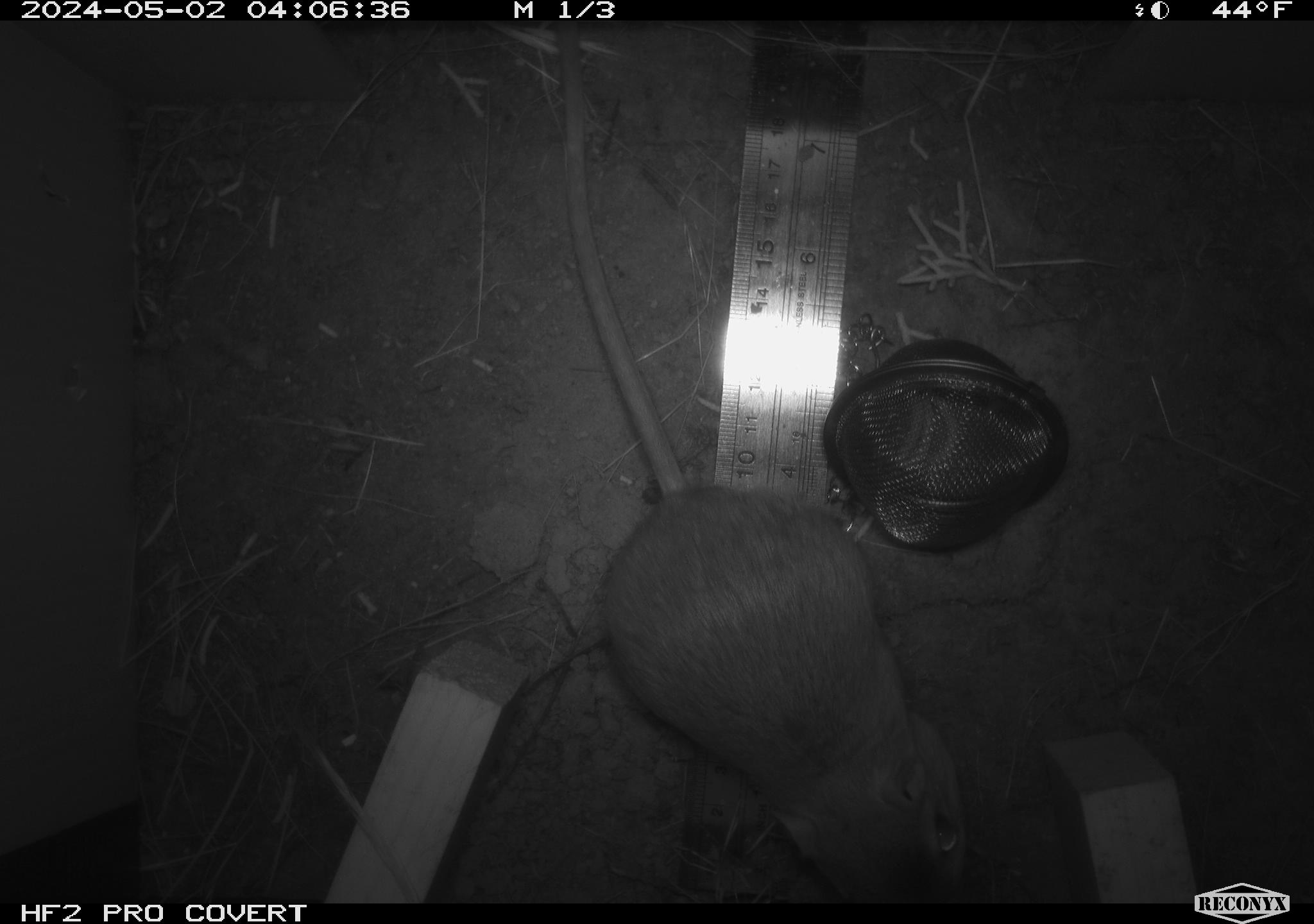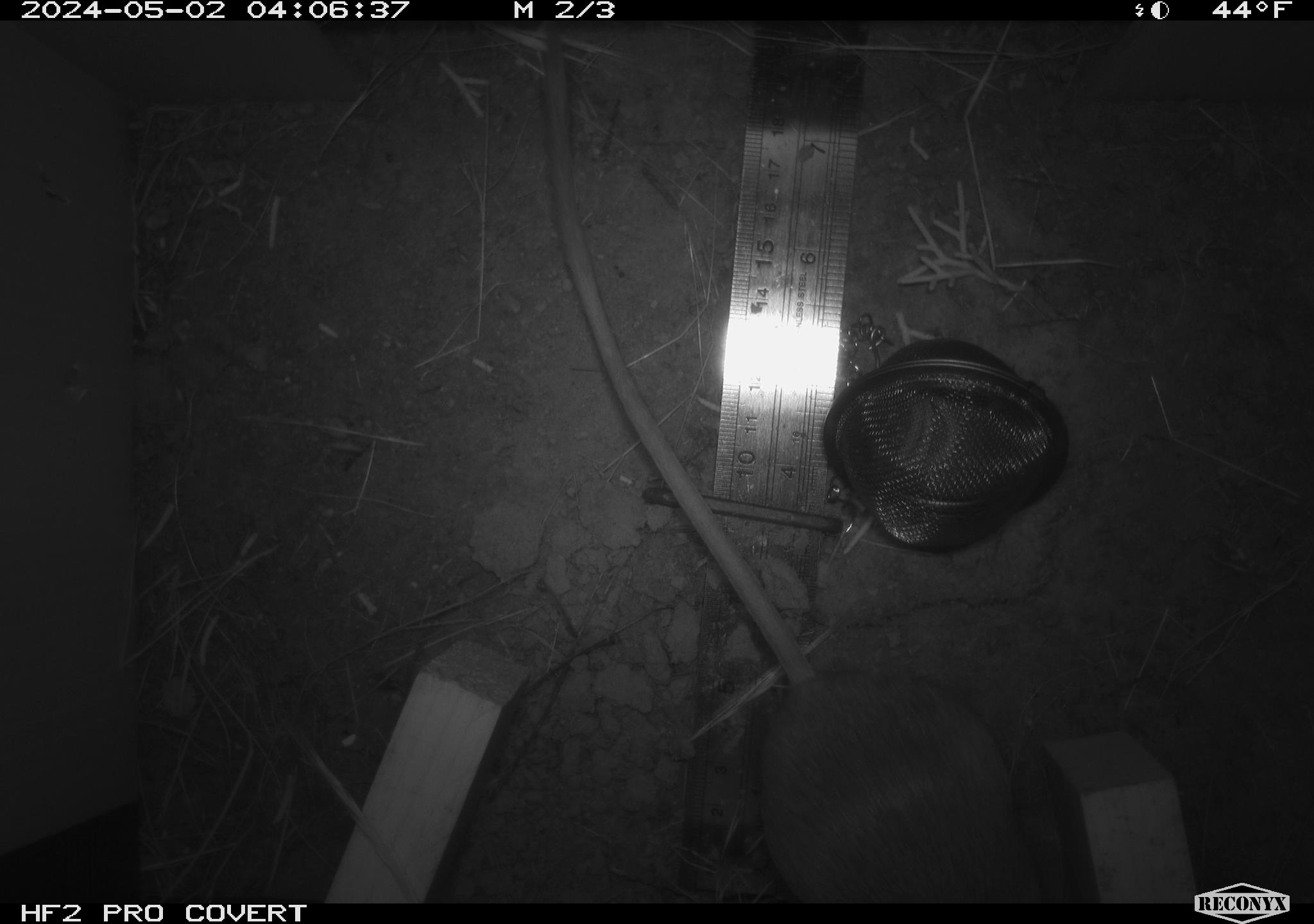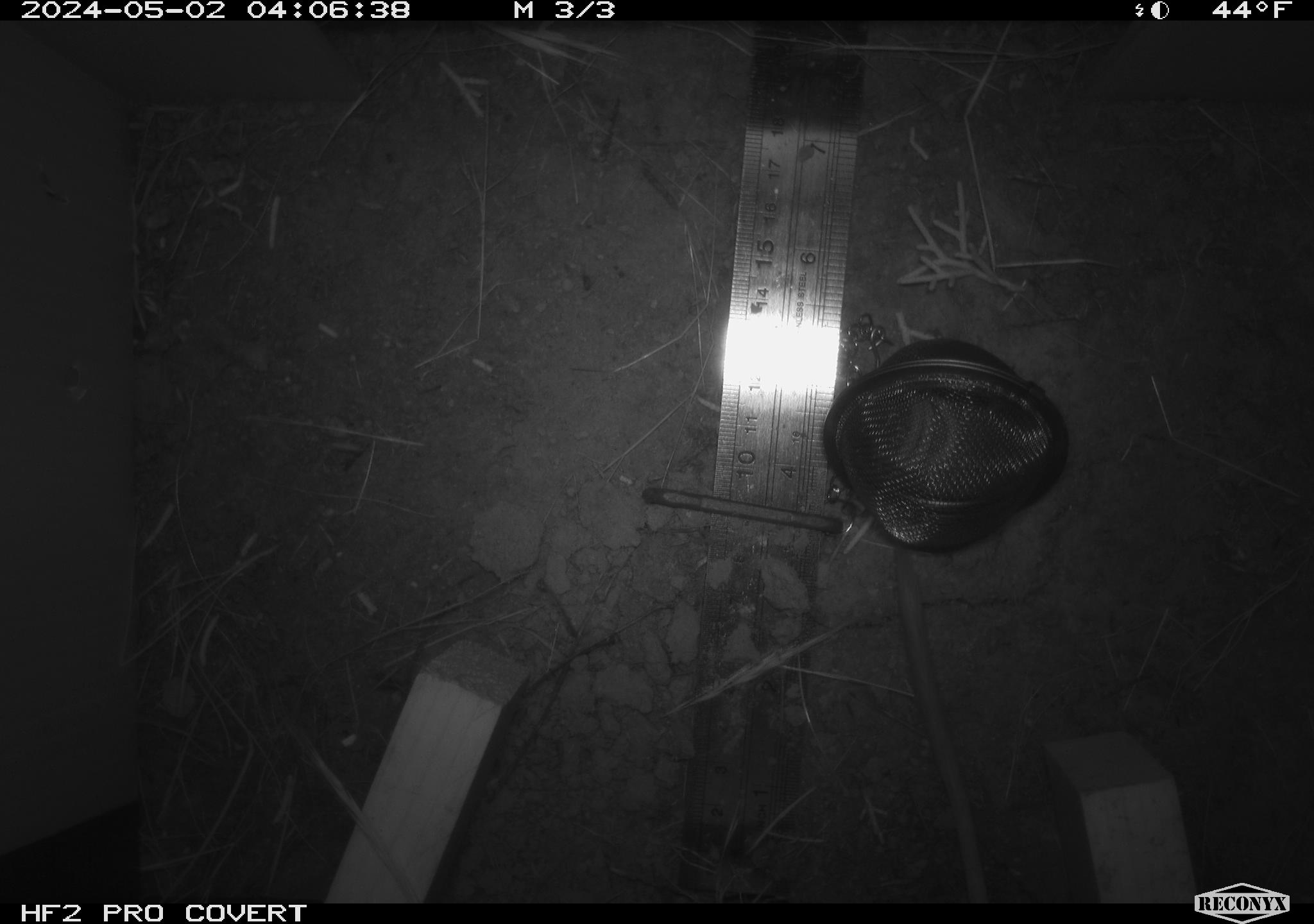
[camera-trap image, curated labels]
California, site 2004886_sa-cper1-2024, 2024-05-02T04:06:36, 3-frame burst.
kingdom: Animalia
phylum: Chordata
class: Mammalia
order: Rodentia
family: Heteromyidae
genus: Dipodomys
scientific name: Dipodomys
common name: kangaroo rats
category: dipodomys species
Dipodomys species (kangaroo rats) (Dipodomys).